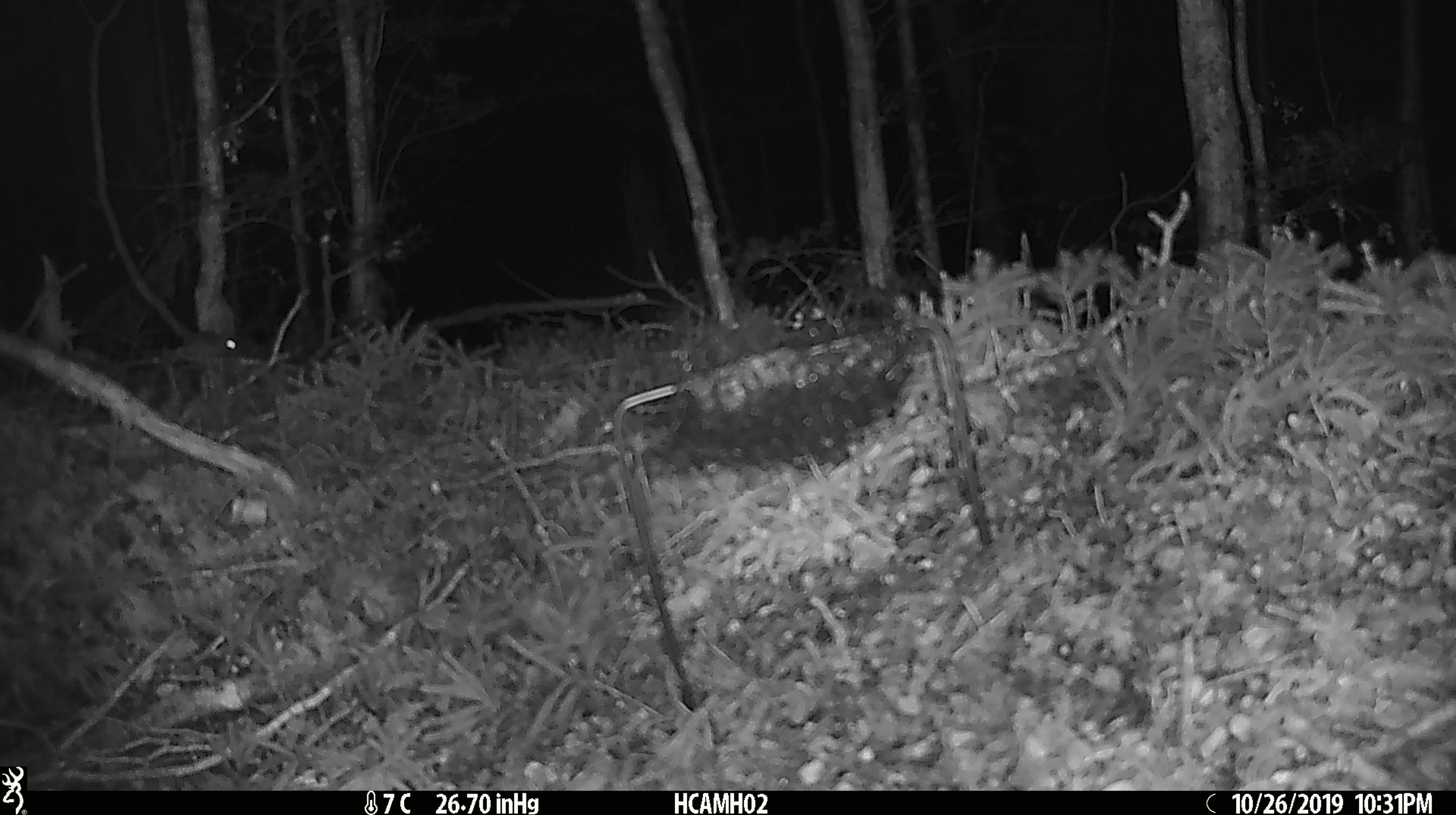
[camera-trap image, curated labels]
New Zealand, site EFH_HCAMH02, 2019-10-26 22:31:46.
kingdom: Animalia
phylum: Chordata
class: Mammalia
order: Rodentia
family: Muridae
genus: Mus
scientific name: Mus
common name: mouse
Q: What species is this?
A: Mouse (Mus).